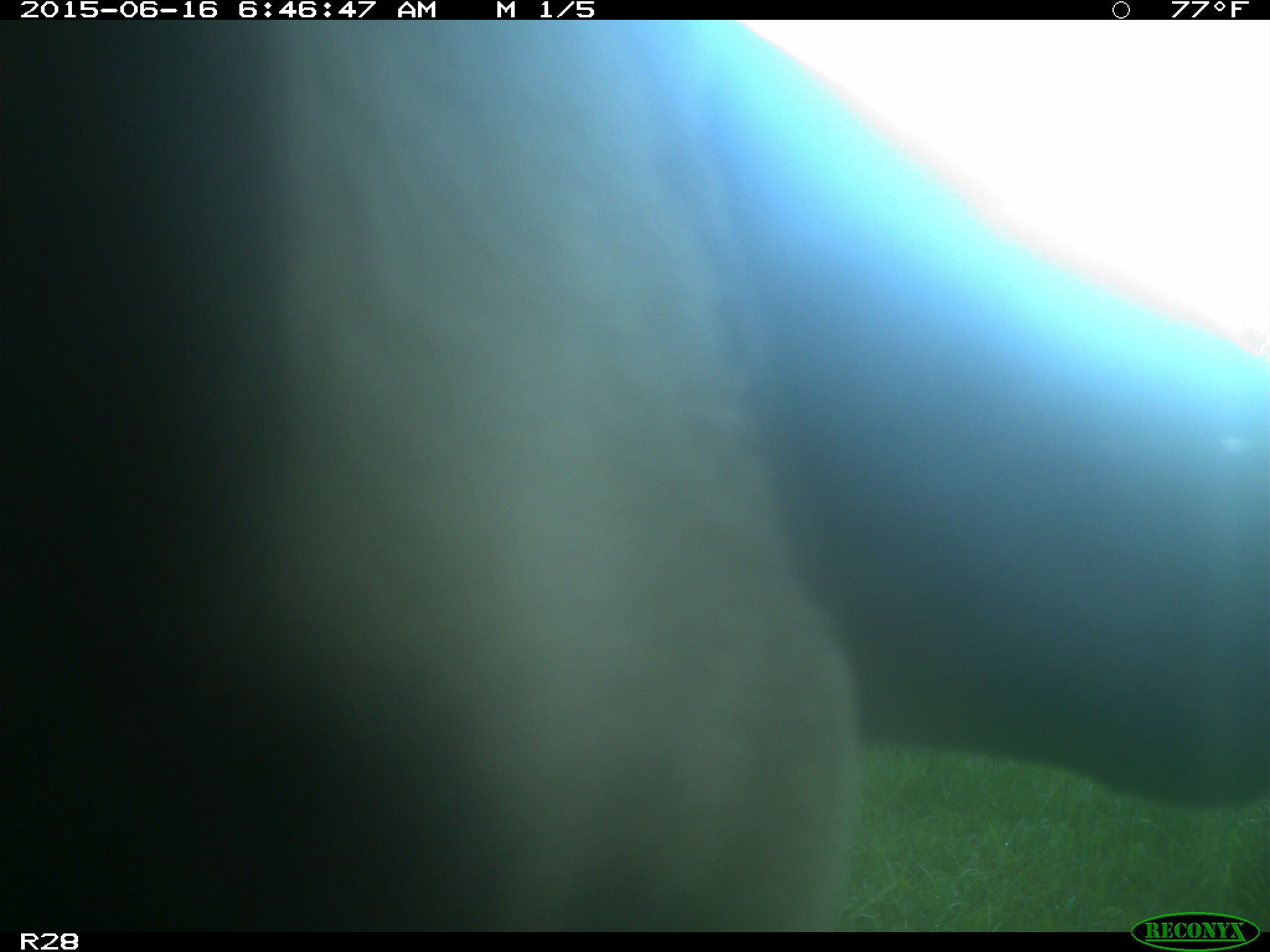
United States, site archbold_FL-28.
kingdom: Animalia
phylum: Chordata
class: Mammalia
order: Artiodactyla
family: Bovidae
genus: Bos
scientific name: Bos taurus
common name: domestic cow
Bos taurus (domestic cow).